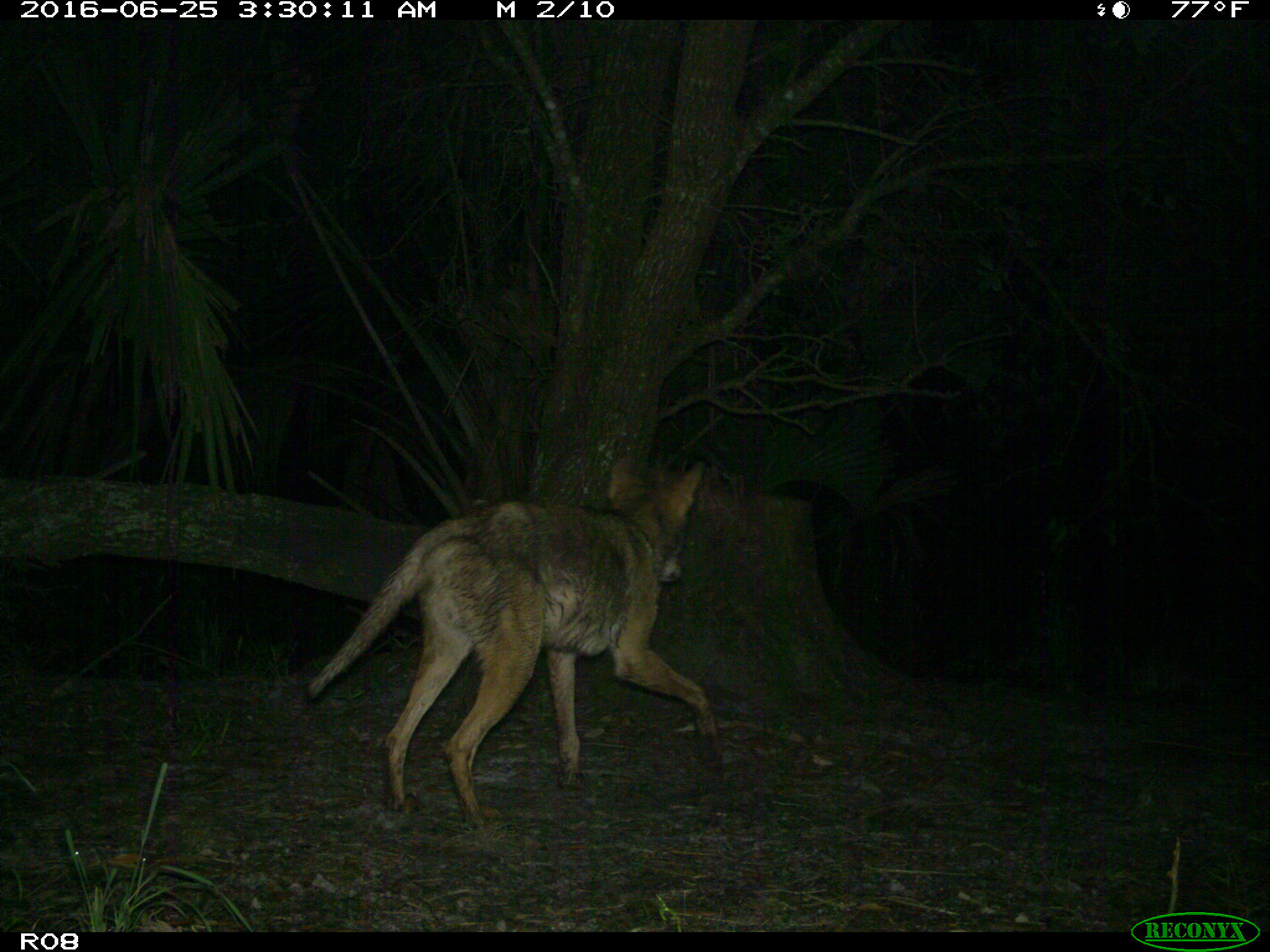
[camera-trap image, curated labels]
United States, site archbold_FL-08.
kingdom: Animalia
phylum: Chordata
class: Mammalia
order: Carnivora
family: Canidae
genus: Canis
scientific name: Canis latrans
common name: coyote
Canis latrans (coyote).